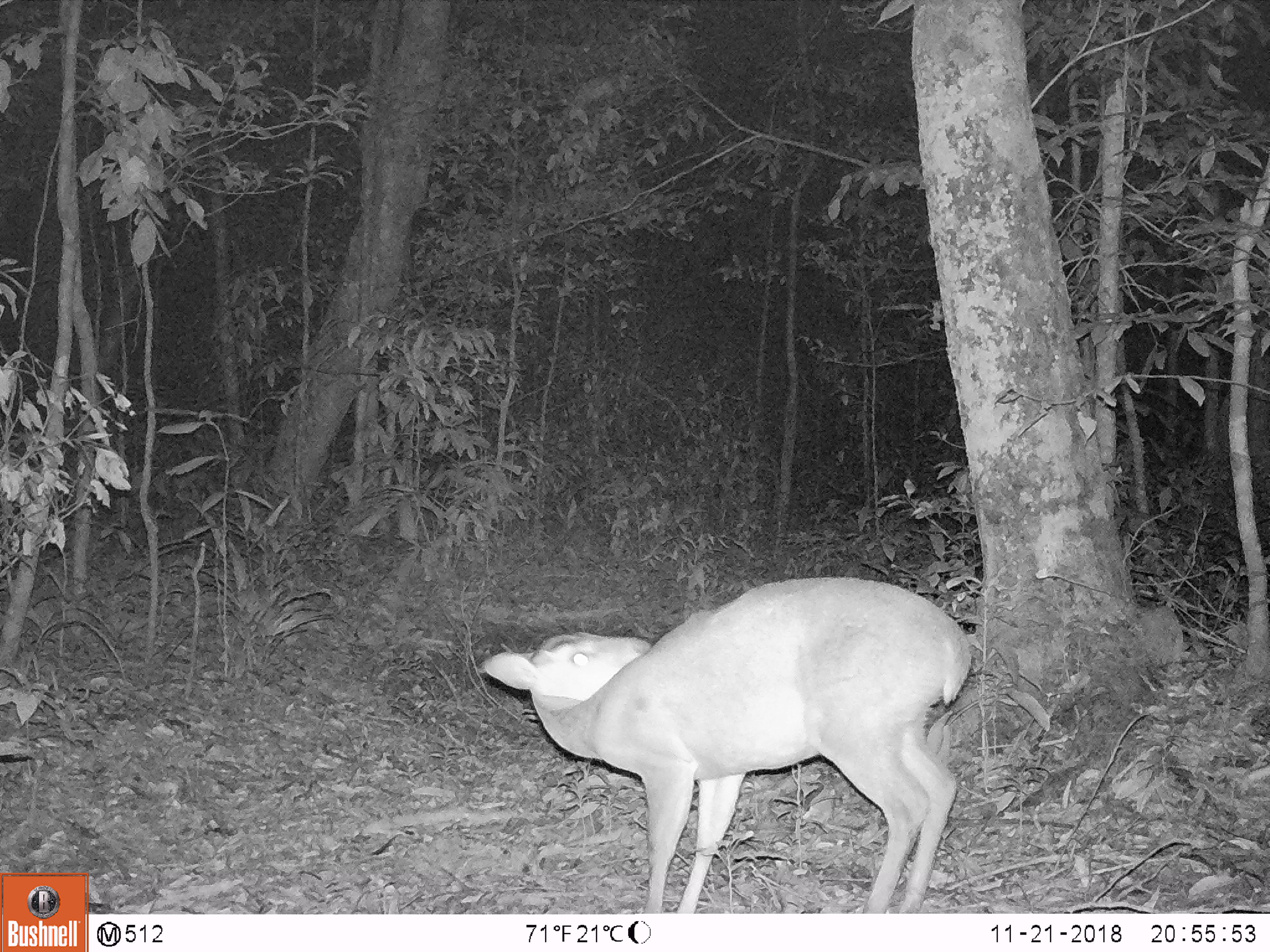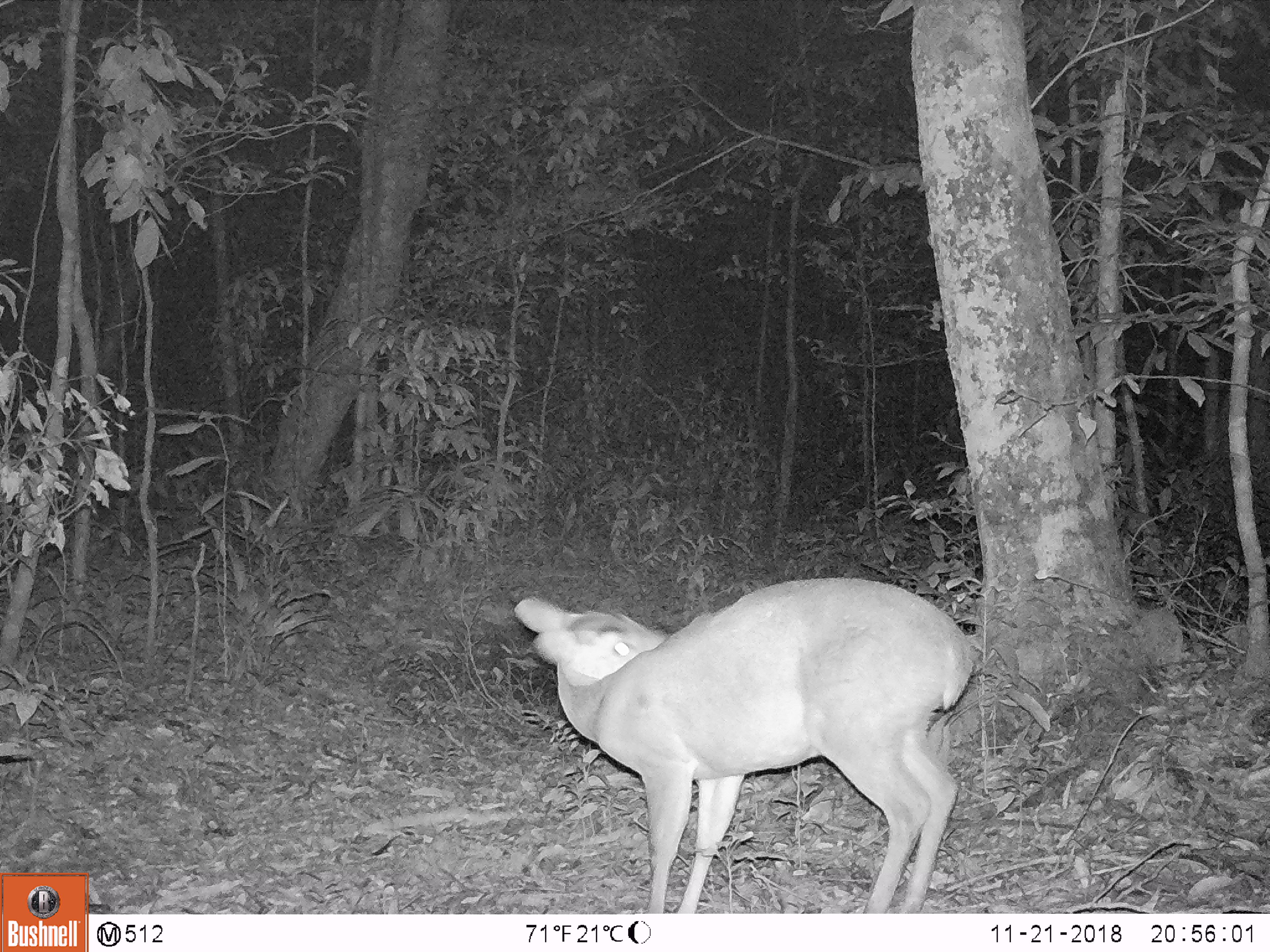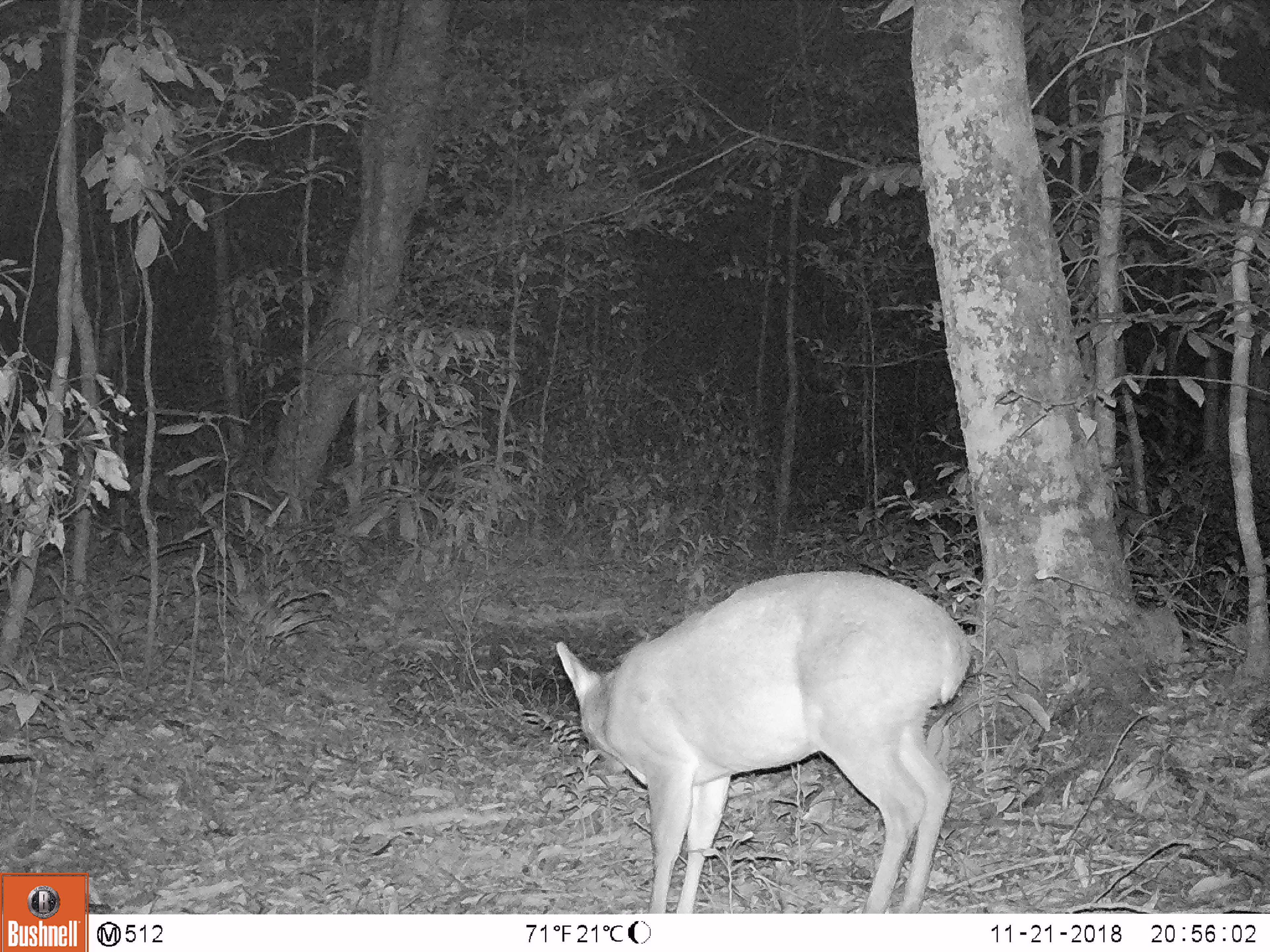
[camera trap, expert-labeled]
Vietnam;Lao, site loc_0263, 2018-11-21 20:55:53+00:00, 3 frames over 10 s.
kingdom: Animalia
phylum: Chordata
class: Mammalia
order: Artiodactyla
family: Cervidae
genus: Muntiacus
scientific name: Muntiacus vuquangensis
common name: large-antlered muntjac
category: large antlered muntjac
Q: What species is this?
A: Large antlered muntjac (large-antlered muntjac) (Muntiacus vuquangensis).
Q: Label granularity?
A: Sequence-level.